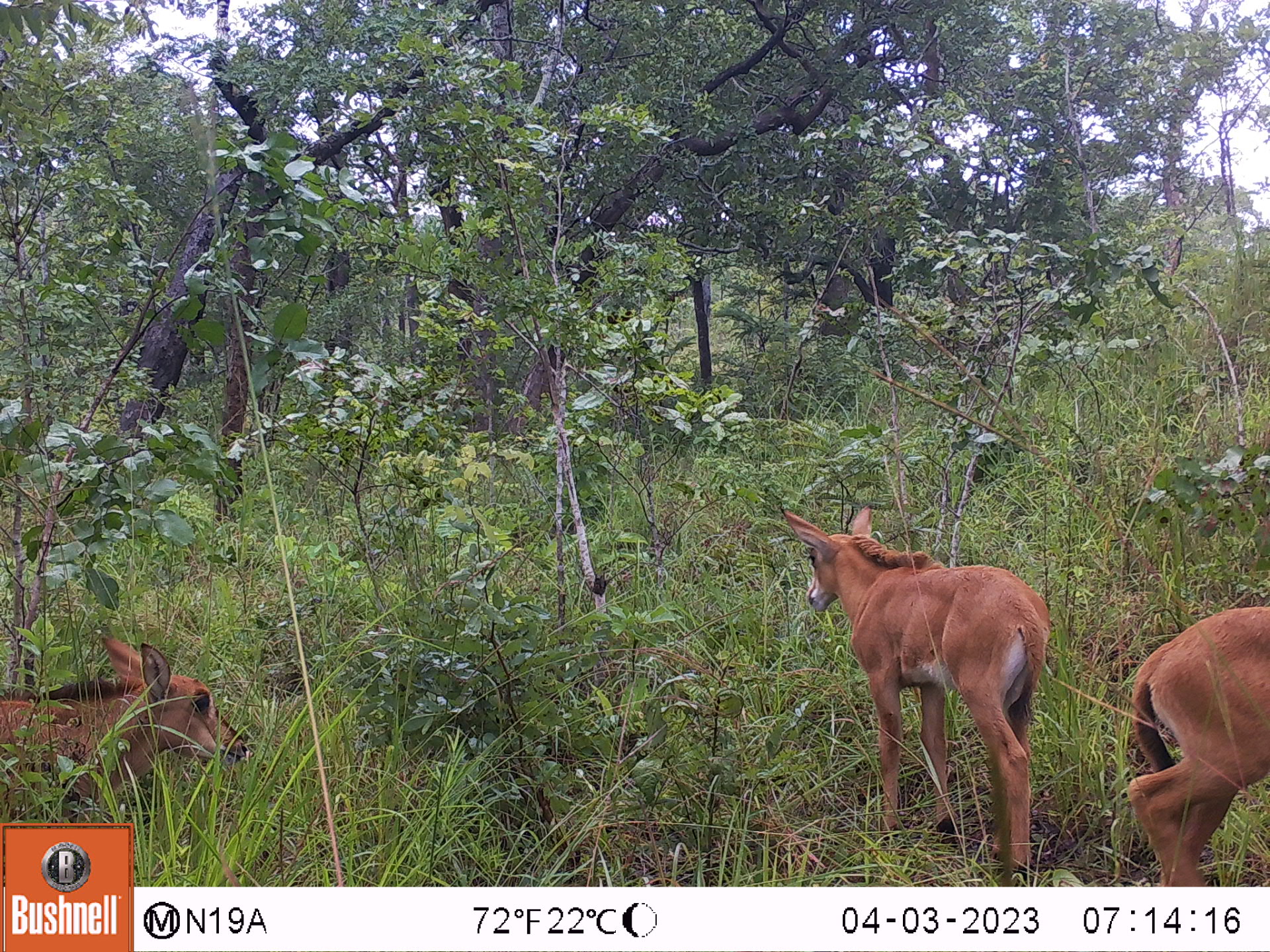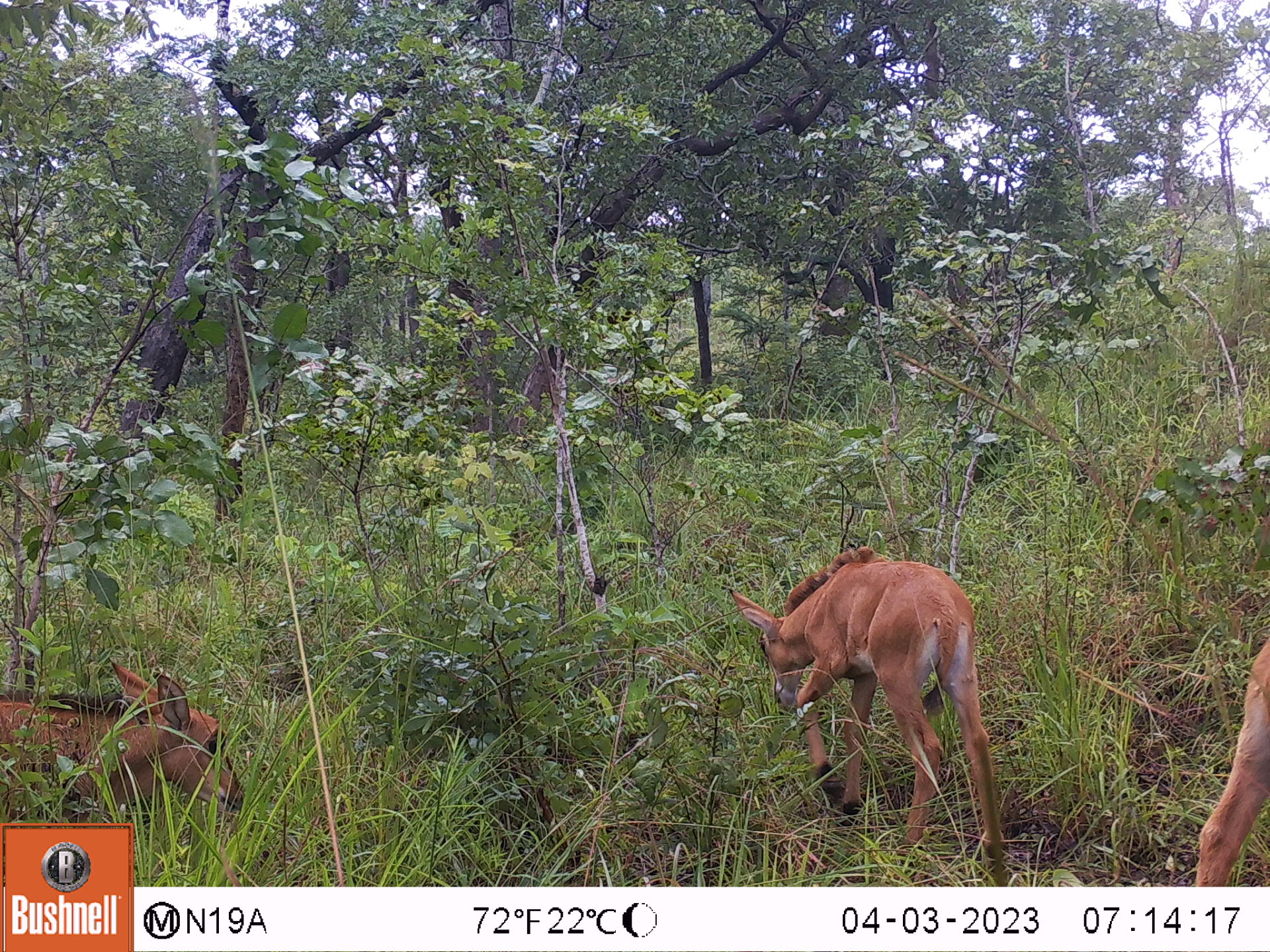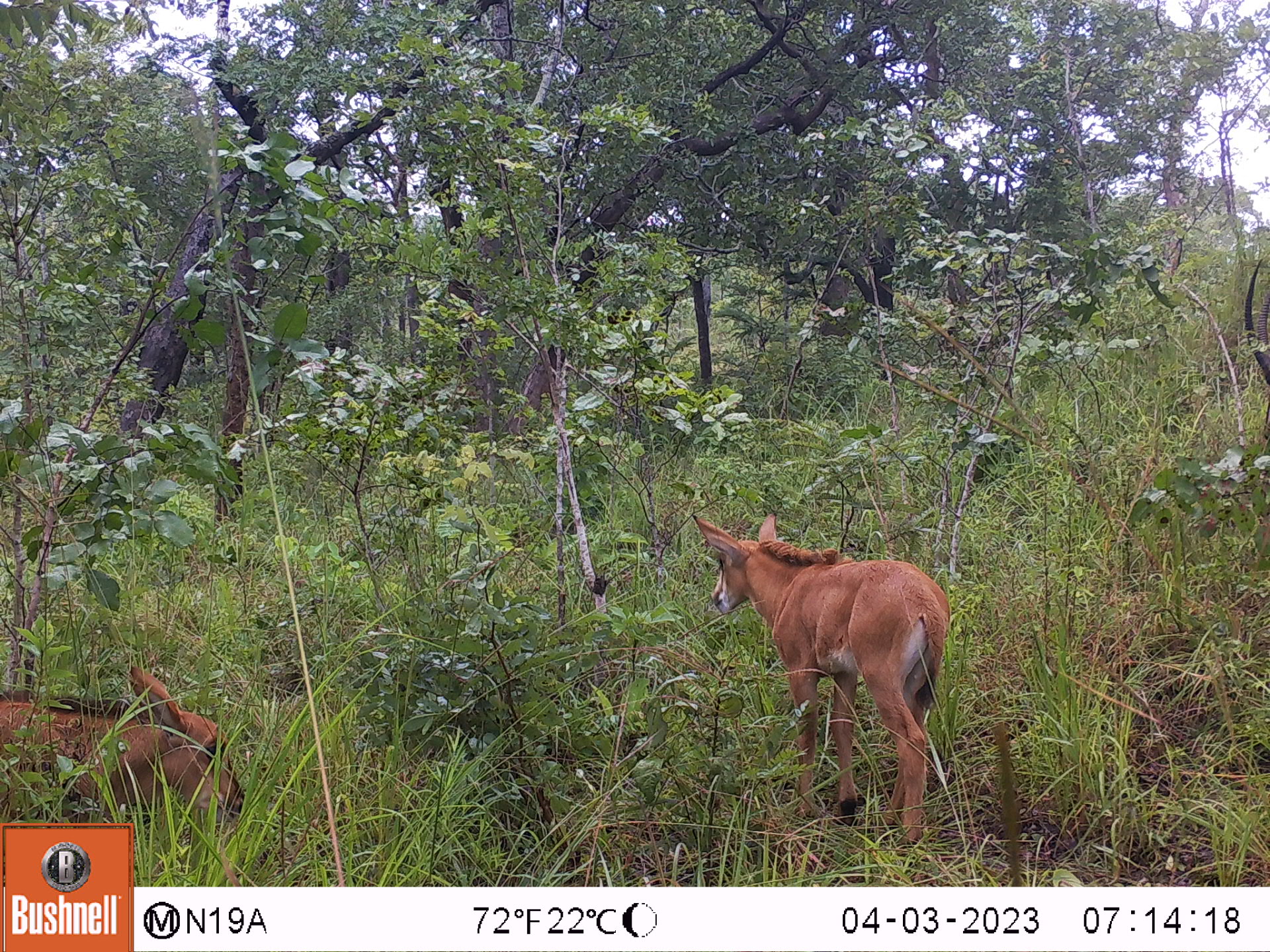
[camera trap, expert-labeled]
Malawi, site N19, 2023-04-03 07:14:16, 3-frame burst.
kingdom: Animalia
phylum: Chordata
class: Mammalia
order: Artiodactyla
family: Bovidae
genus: Hippotragus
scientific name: Hippotragus niger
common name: sable antelope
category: sable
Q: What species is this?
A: Sable (sable antelope) (Hippotragus niger).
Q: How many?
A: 3.